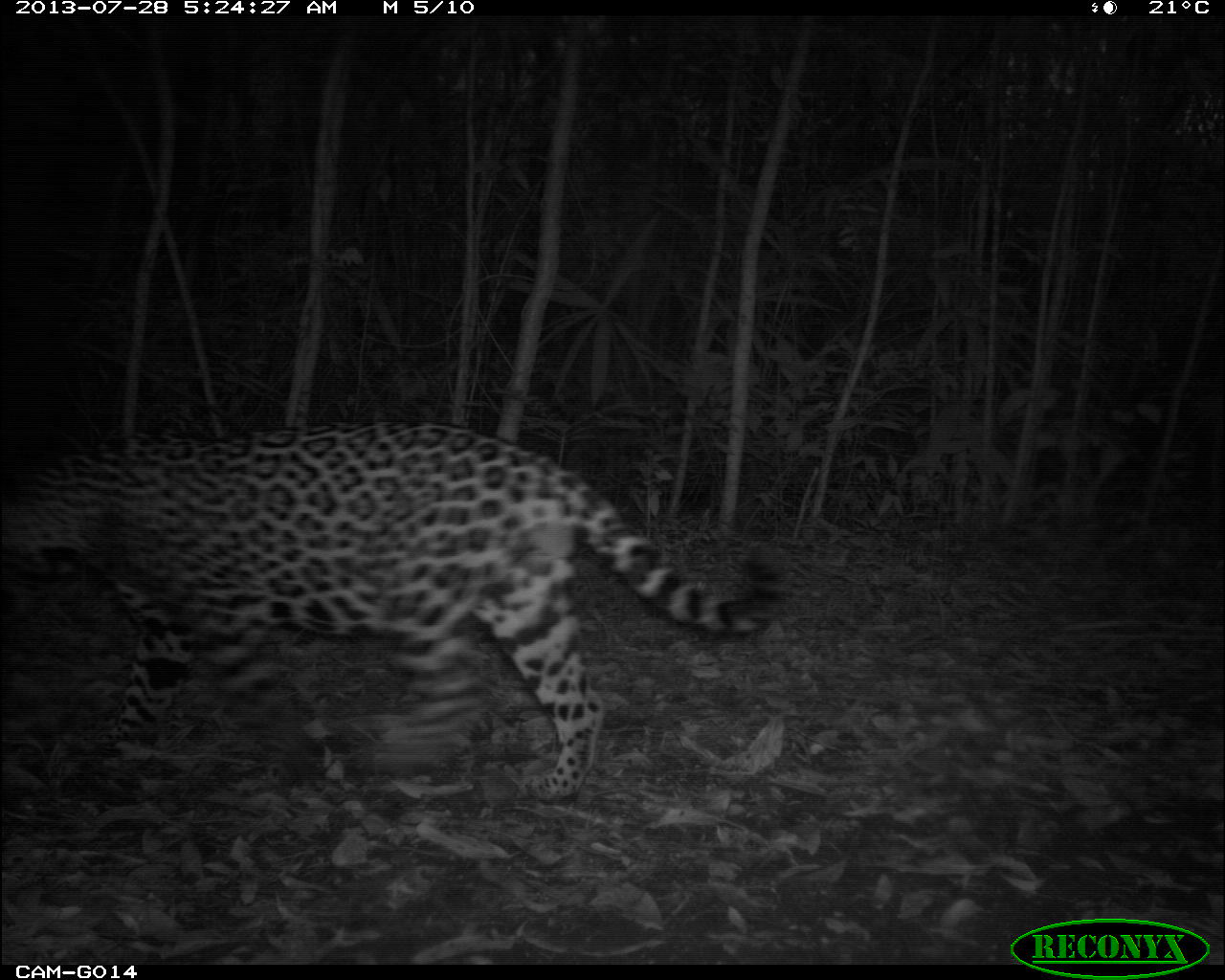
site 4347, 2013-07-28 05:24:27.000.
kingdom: Animalia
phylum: Chordata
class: Mammalia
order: Carnivora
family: Felidae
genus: Panthera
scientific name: Panthera onca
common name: jaguar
Panthera onca (jaguar), count 1, sex male.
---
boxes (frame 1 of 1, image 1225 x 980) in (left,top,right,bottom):
panthera onca: (0,421,786,798)